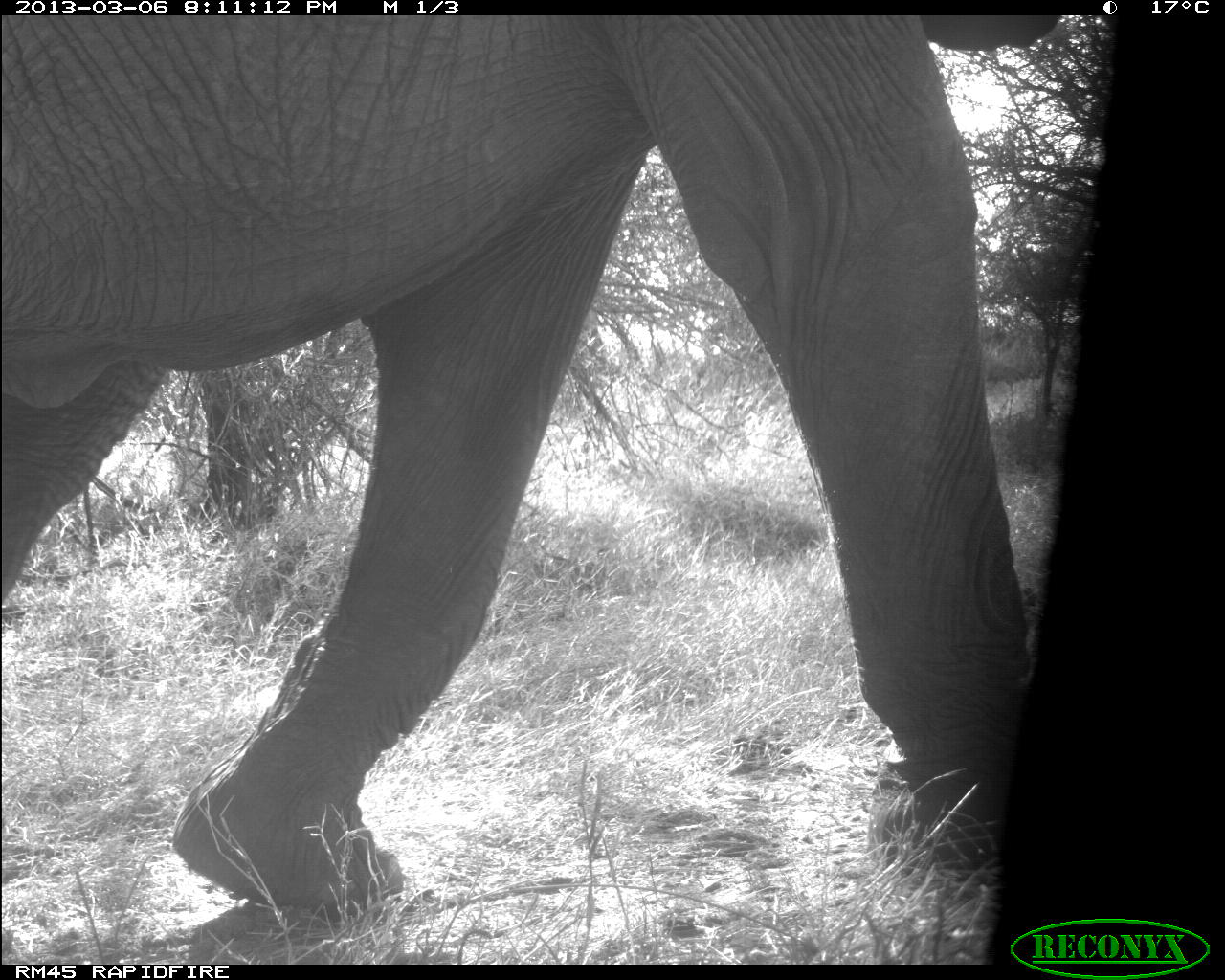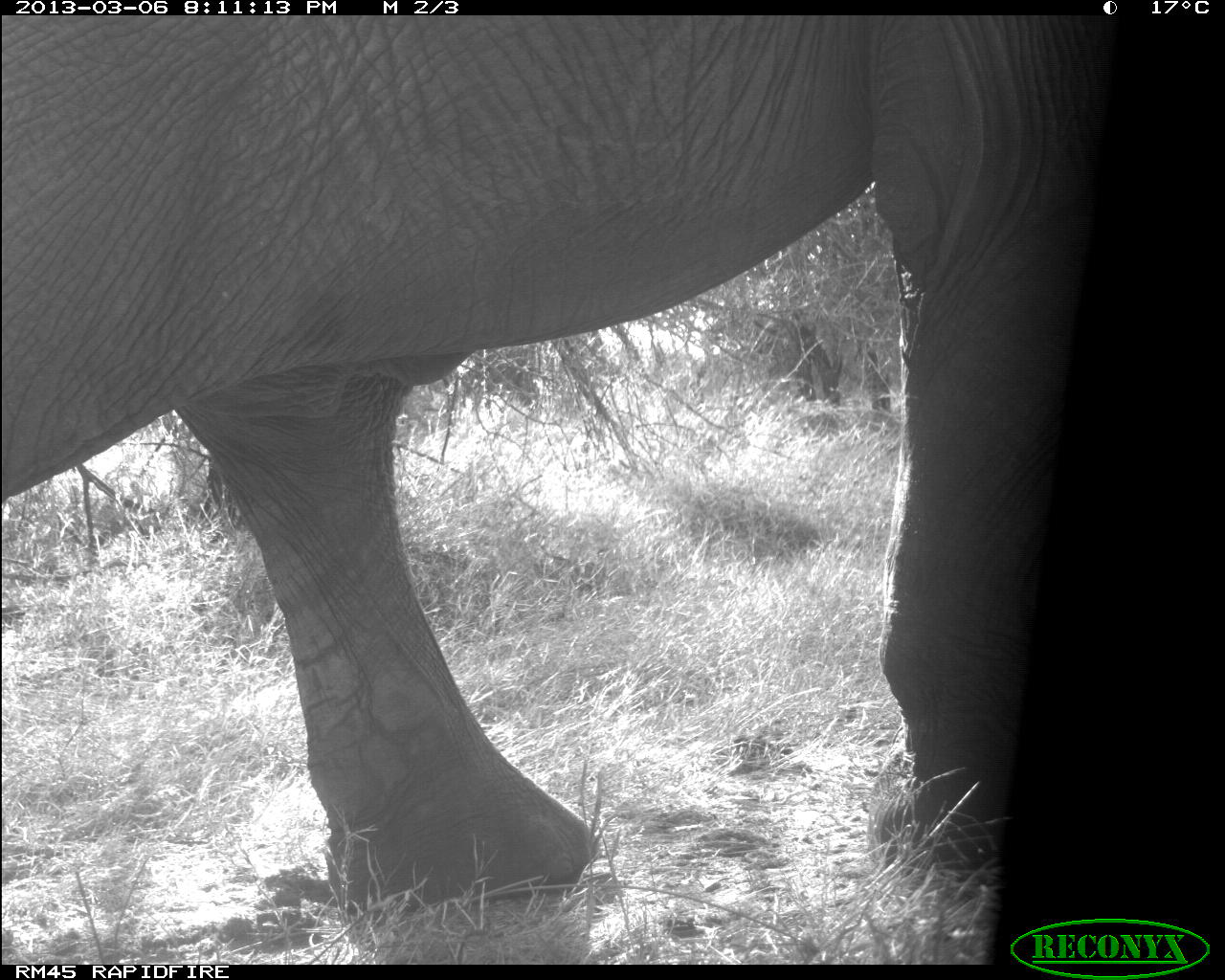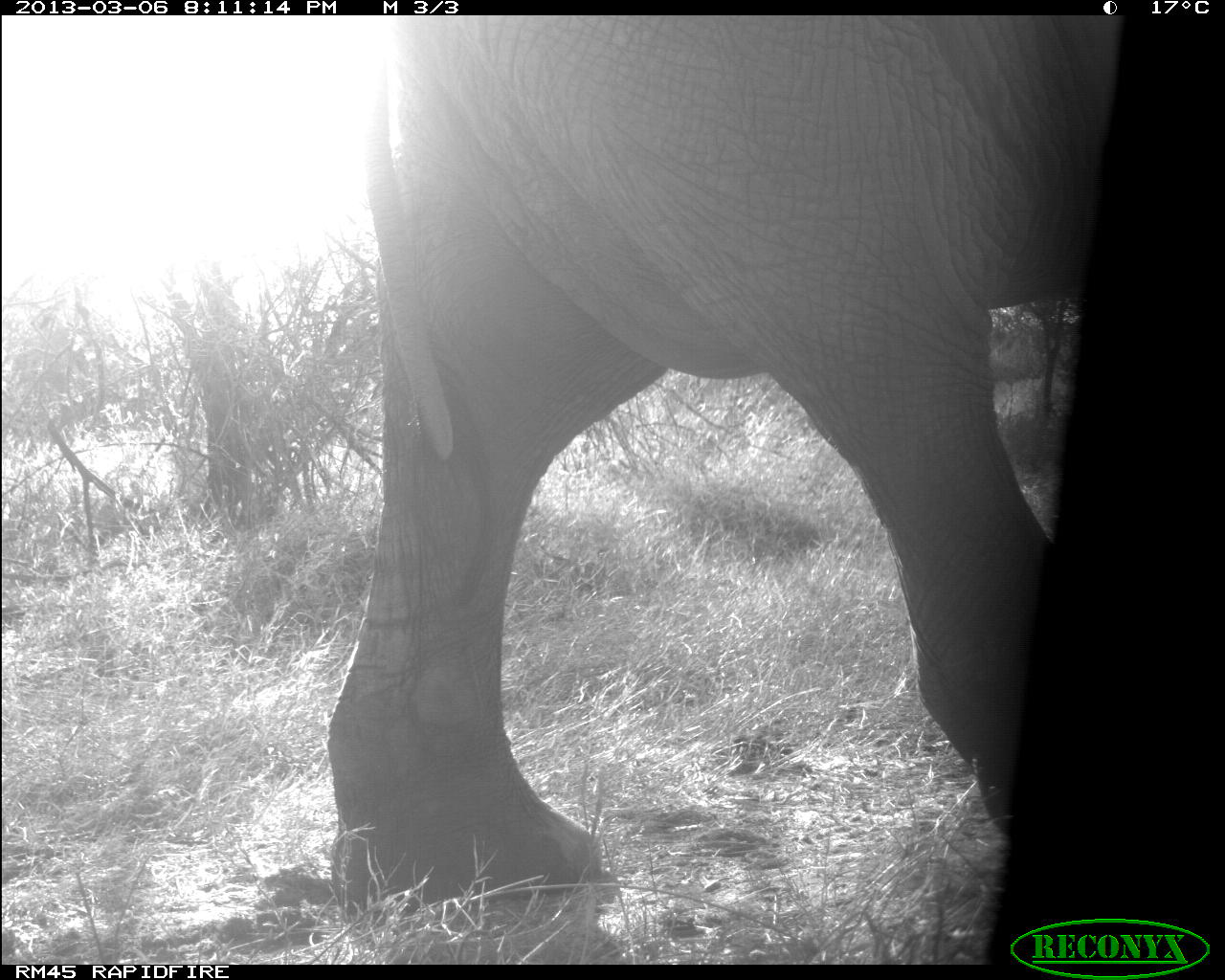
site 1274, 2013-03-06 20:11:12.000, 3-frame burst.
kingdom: Animalia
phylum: Chordata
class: Mammalia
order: Proboscidea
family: Elephantidae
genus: Loxodonta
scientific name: Loxodonta africana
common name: african bush elephant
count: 1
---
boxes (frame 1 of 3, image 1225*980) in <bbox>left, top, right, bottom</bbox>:
loxodonta africana: <bbox>0, 13, 1028, 928</bbox>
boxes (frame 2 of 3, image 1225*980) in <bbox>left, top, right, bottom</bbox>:
loxodonta africana: <bbox>0, 14, 1098, 916</bbox>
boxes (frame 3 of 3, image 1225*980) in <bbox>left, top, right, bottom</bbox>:
loxodonta africana: <bbox>320, 18, 1112, 918</bbox>